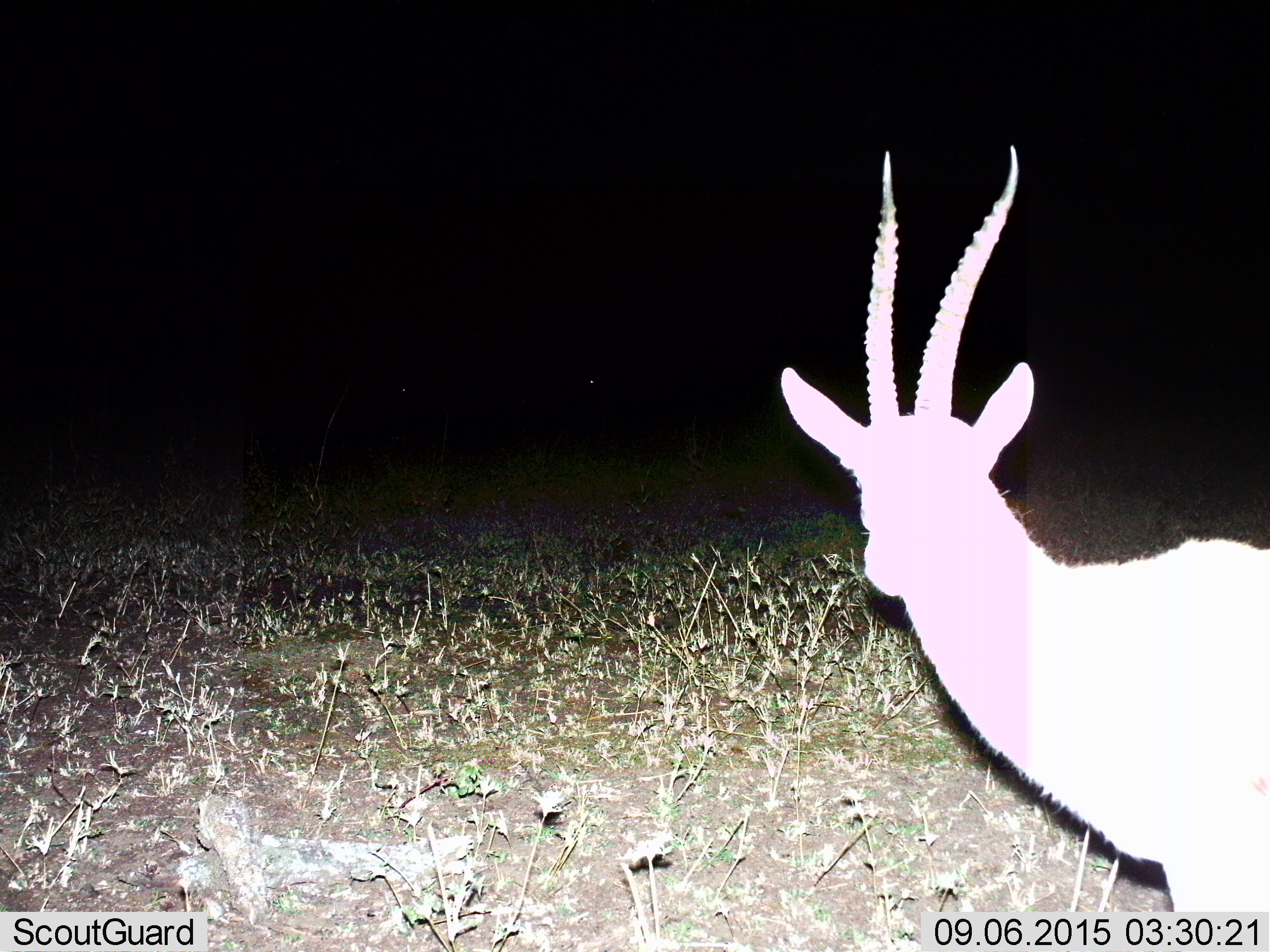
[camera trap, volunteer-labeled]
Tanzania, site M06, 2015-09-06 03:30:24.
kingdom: Animalia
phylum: Chordata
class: Mammalia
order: Artiodactyla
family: Bovidae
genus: Eudorcas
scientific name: Eudorcas thomsonii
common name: thomson's gazelle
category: gazellethomsons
Gazellethomsons (thomson's gazelle) (Eudorcas thomsonii), count 1. Behavior (volunteer vote fractions): standing 100%, resting 0%, moving 0%, interacting 0%. Young present (vote fraction): 0%. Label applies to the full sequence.